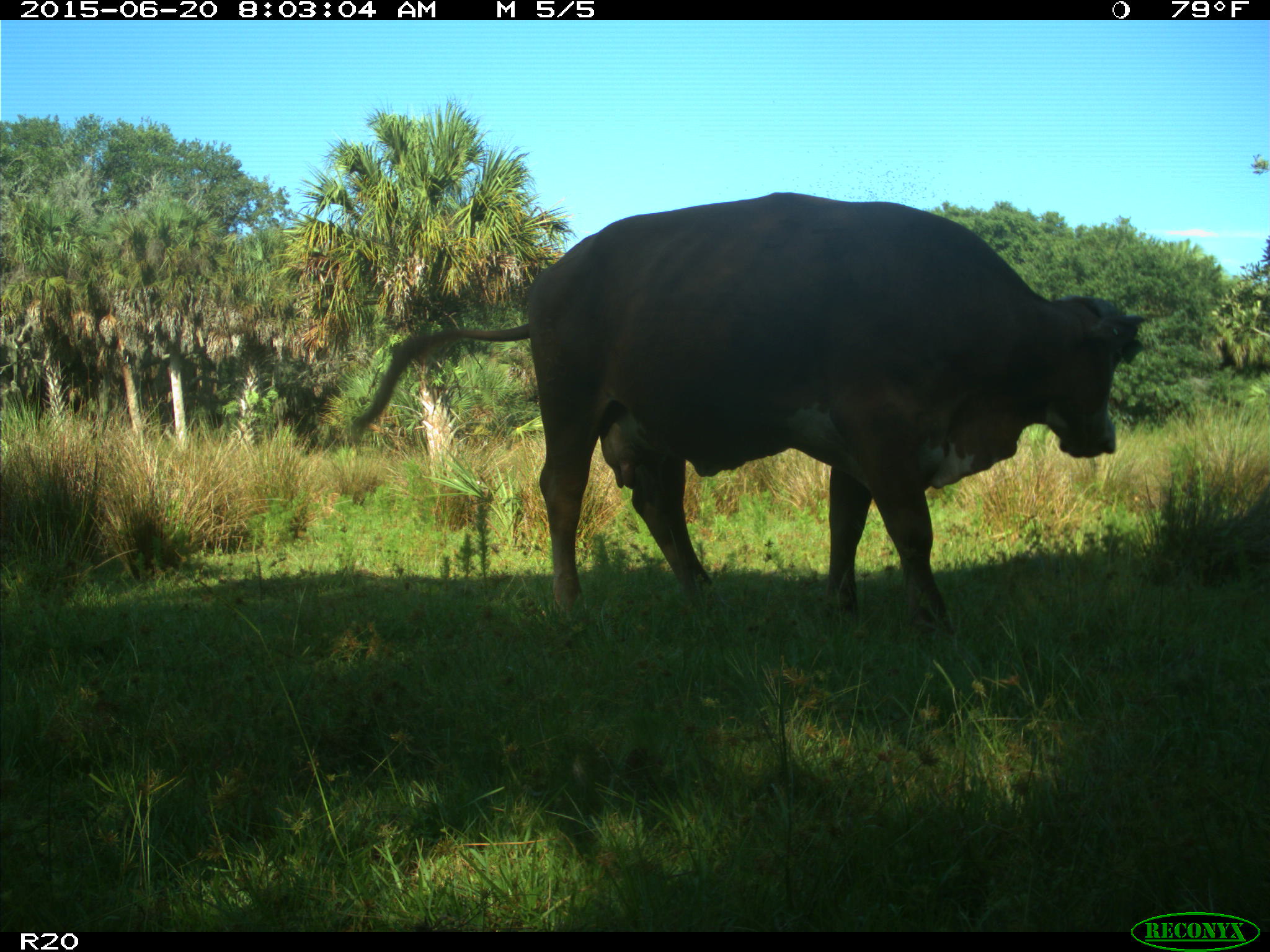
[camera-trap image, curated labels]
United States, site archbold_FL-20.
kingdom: Animalia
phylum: Chordata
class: Mammalia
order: Artiodactyla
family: Bovidae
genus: Bos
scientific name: Bos taurus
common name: domestic cow